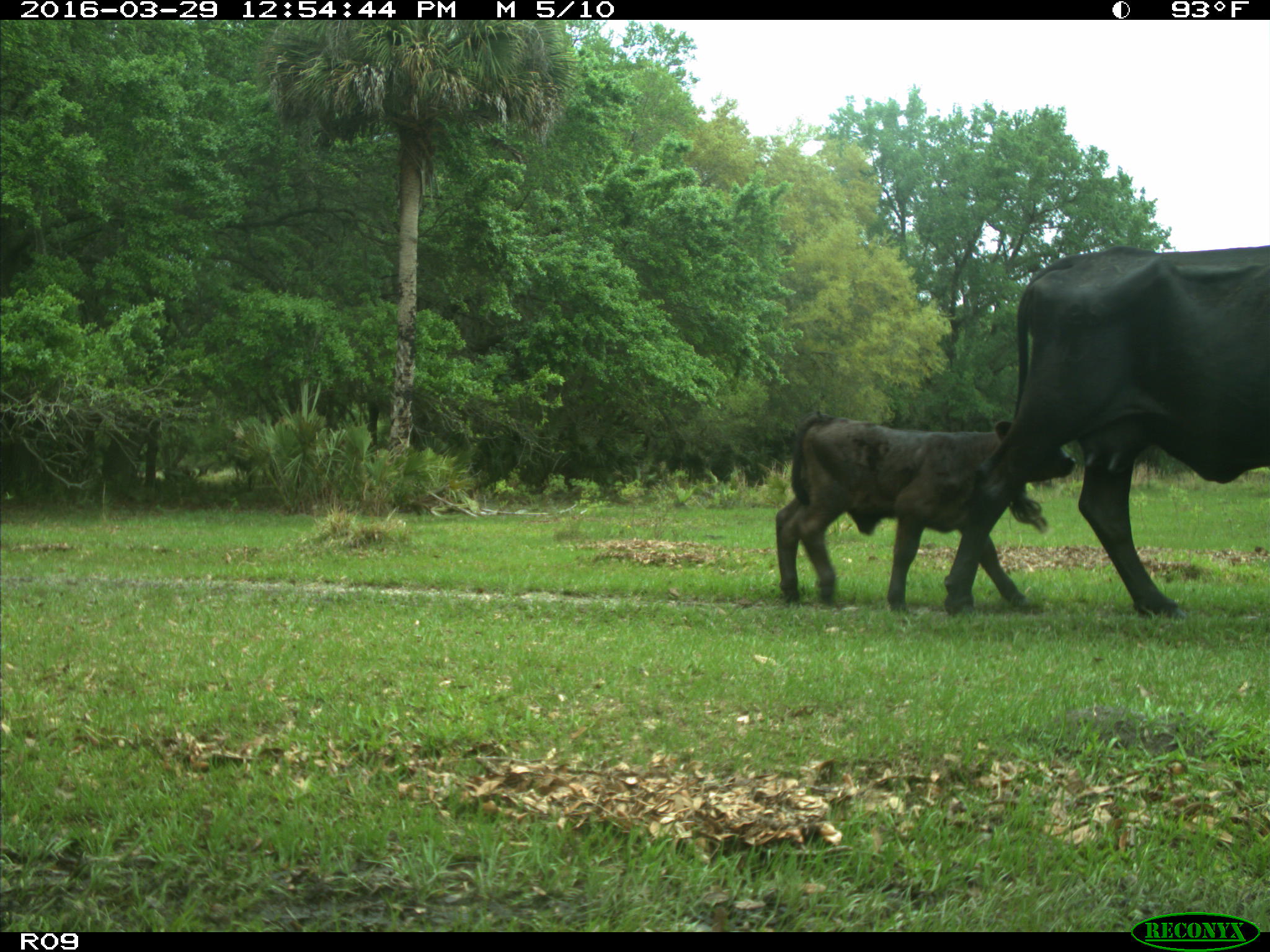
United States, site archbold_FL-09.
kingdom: Animalia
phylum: Chordata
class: Mammalia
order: Artiodactyla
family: Bovidae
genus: Bos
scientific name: Bos taurus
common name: domestic cow